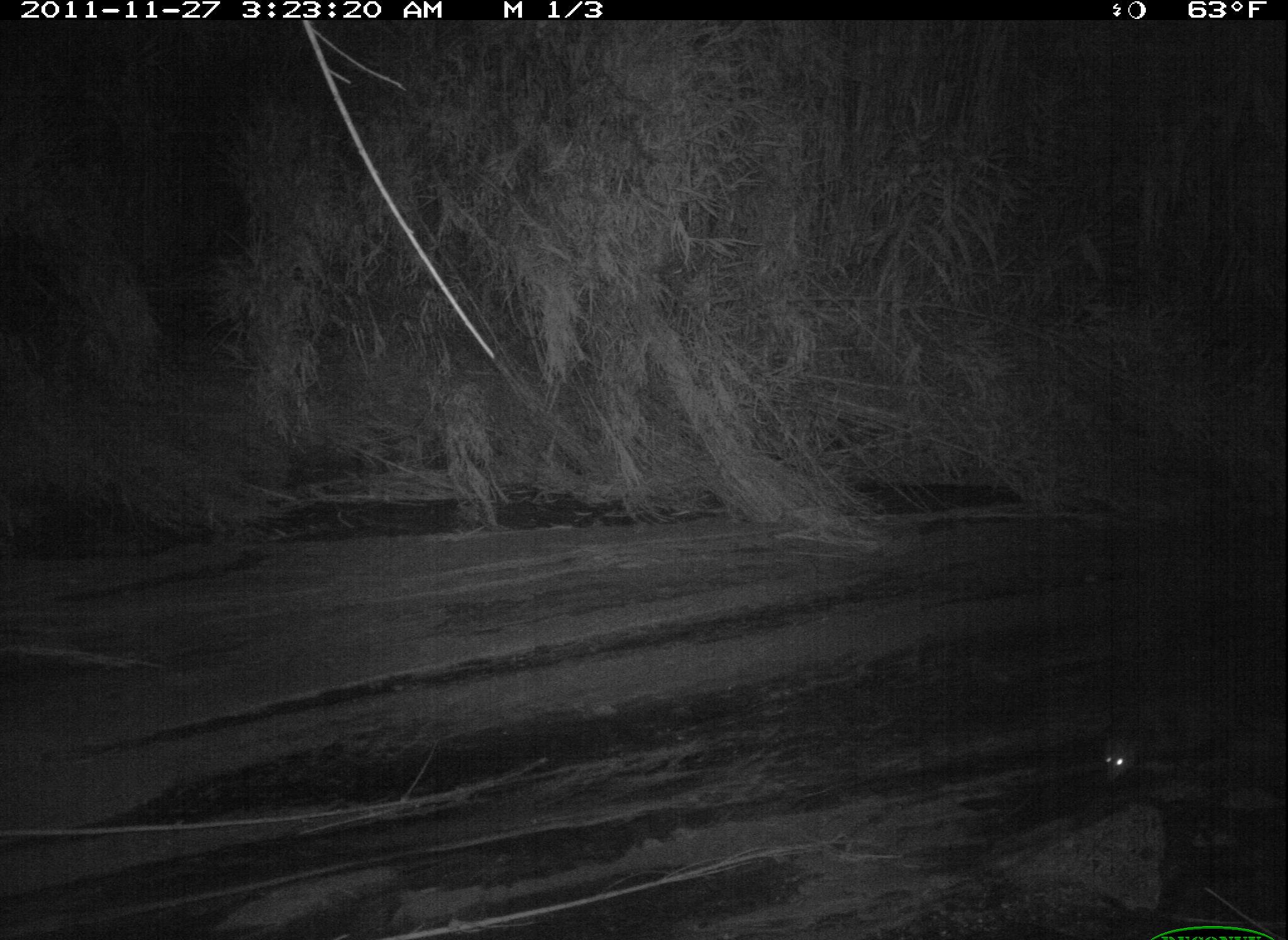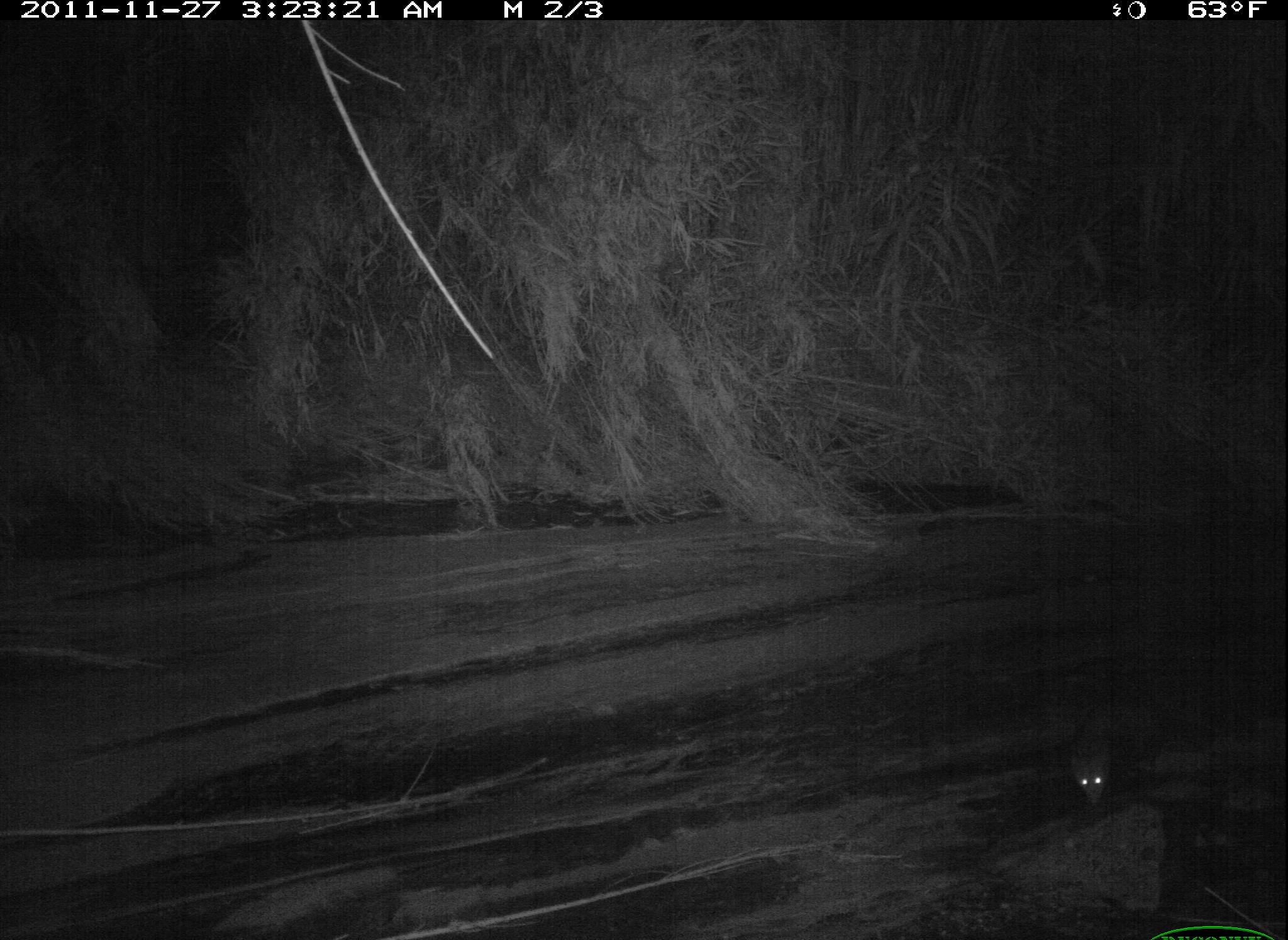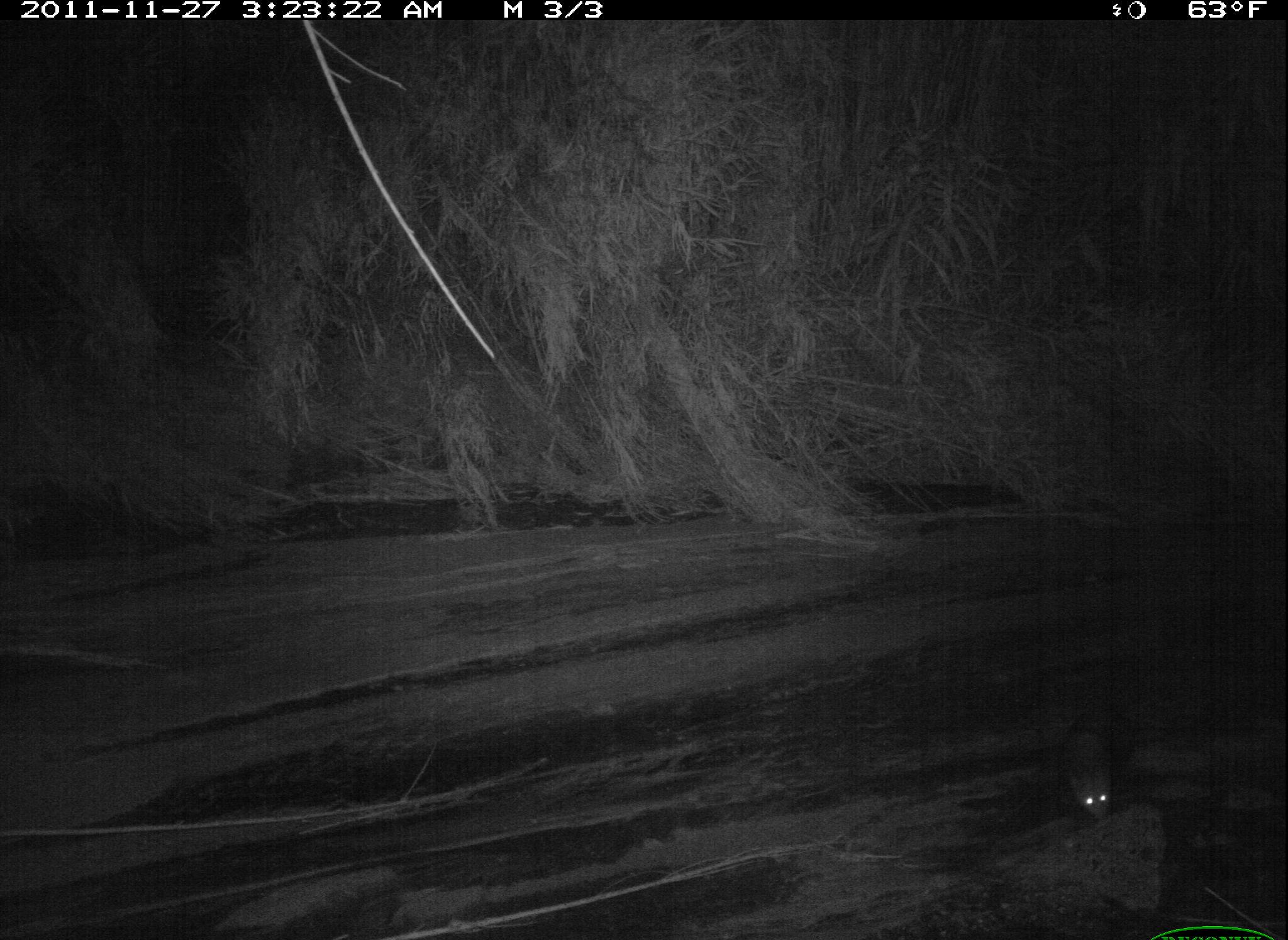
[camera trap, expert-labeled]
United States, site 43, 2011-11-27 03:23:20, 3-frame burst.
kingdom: Animalia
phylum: Chordata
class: Mammalia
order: Didelphimorphia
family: Didelphidae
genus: Didelphis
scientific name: Didelphis virginiana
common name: virginia opossum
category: opossum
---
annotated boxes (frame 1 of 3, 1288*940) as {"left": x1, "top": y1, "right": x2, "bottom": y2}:
opossum: {"left": 1080, "top": 670, "right": 1282, "bottom": 788}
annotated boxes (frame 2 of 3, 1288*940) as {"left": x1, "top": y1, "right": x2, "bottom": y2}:
opossum: {"left": 1067, "top": 681, "right": 1162, "bottom": 825}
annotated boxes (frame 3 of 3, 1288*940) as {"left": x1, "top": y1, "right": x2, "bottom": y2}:
opossum: {"left": 1051, "top": 678, "right": 1135, "bottom": 825}